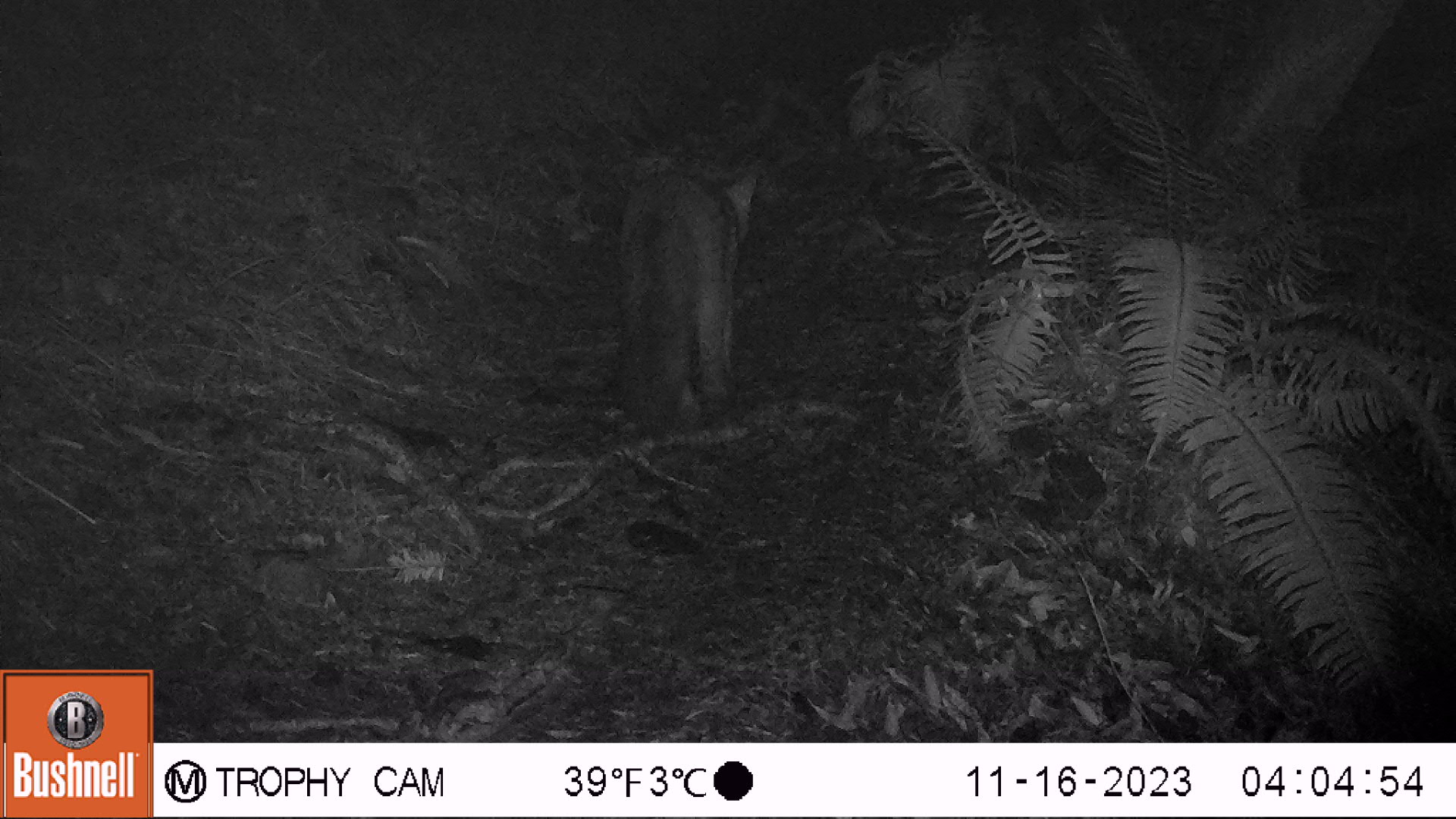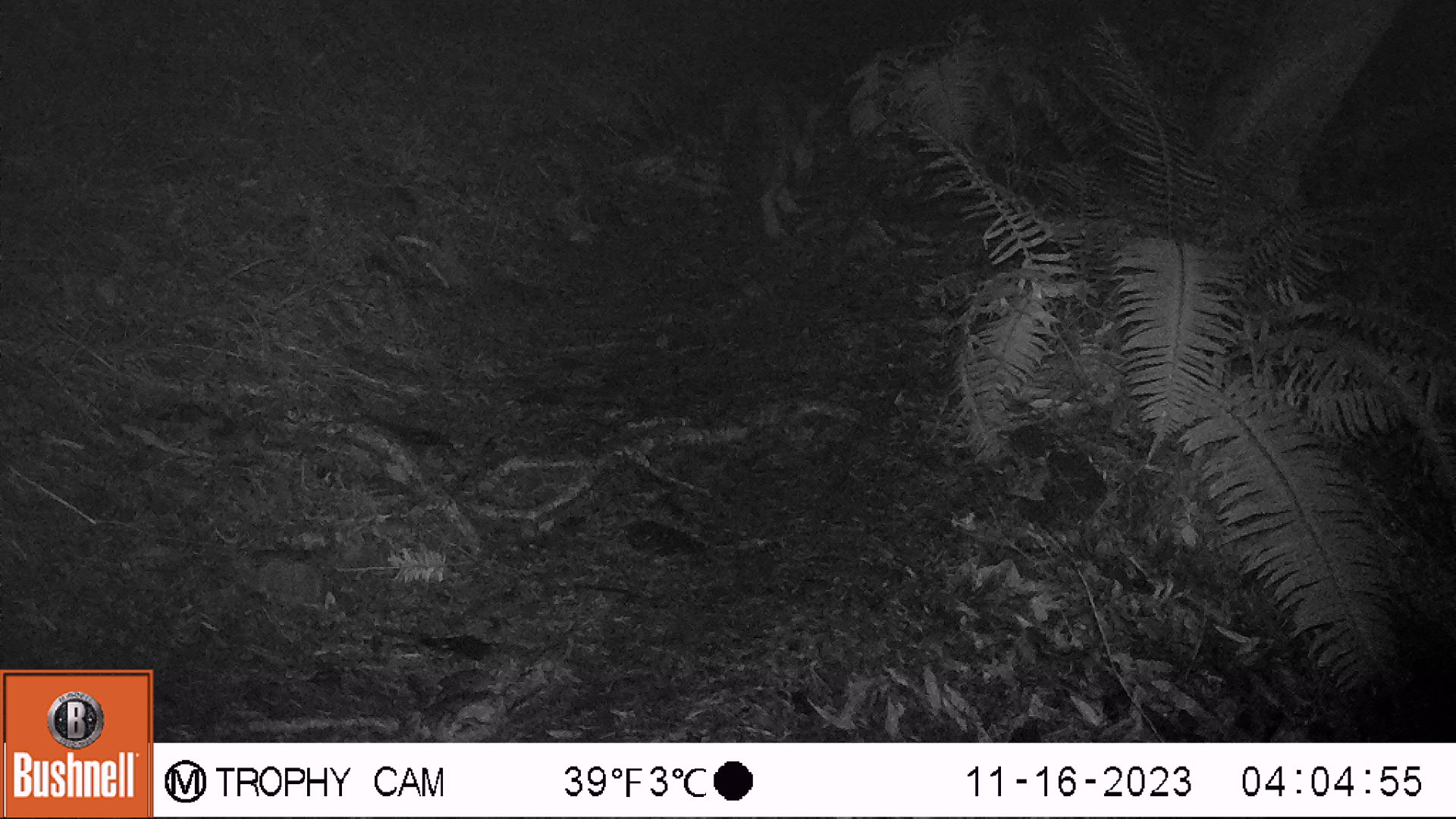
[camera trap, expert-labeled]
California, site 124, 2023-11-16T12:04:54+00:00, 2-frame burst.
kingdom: Animalia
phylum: Chordata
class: Mammalia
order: Carnivora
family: Canidae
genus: Urocyon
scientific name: Urocyon cinereoargenteus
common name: gray fox